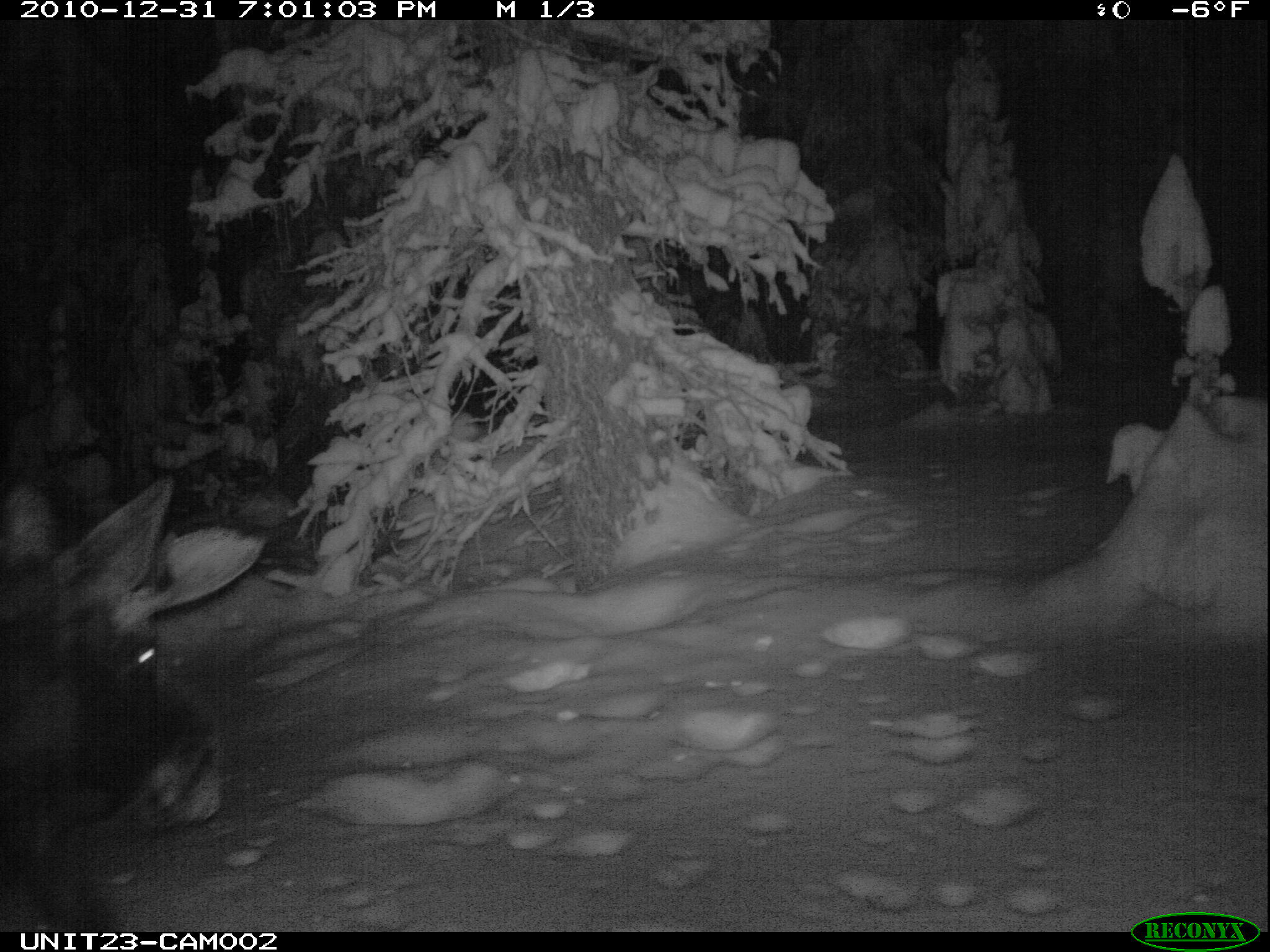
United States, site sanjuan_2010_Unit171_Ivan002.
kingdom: Animalia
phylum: Chordata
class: Mammalia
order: Artiodactyla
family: Cervidae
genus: Alces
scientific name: Alces alces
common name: moose